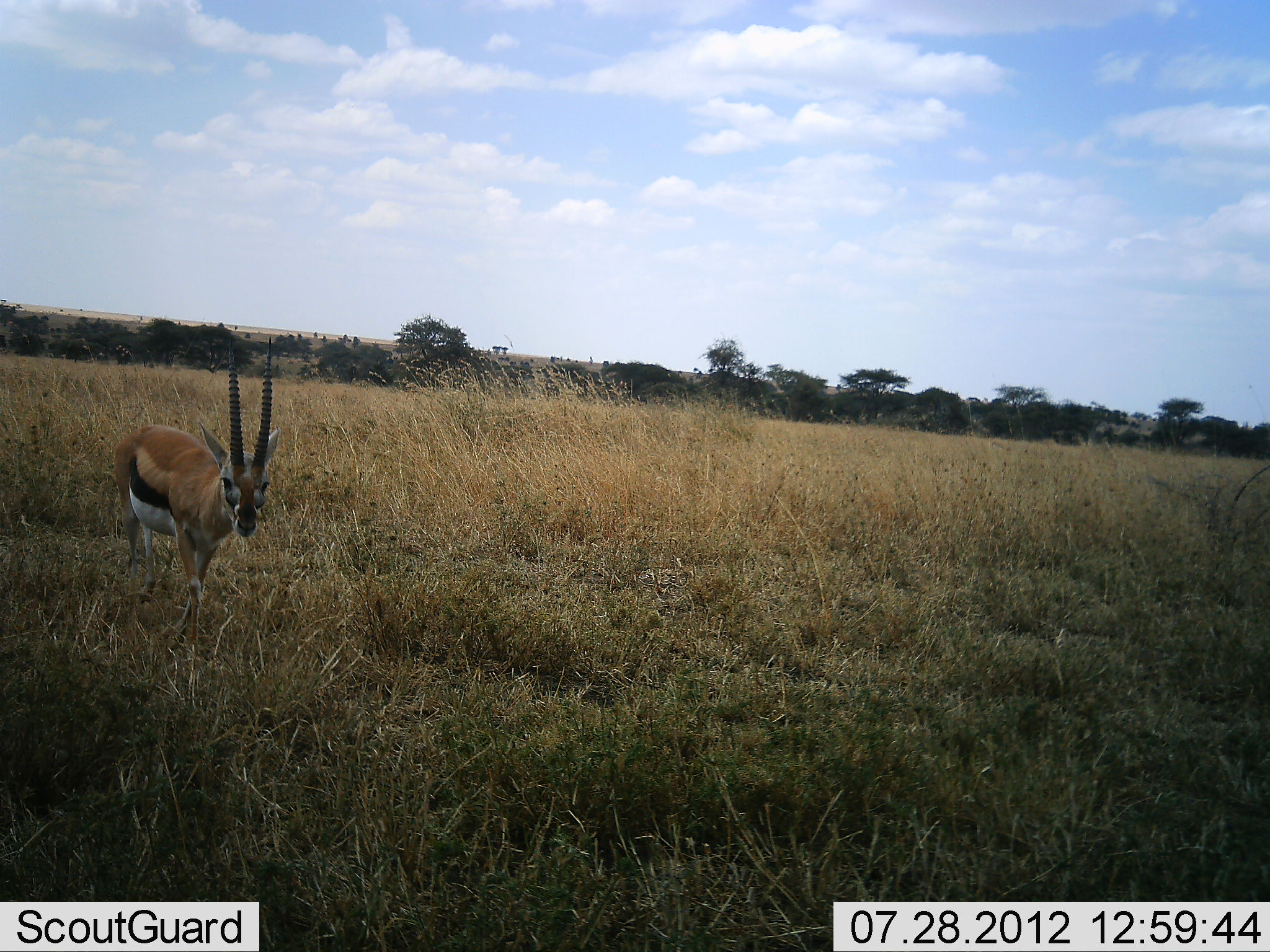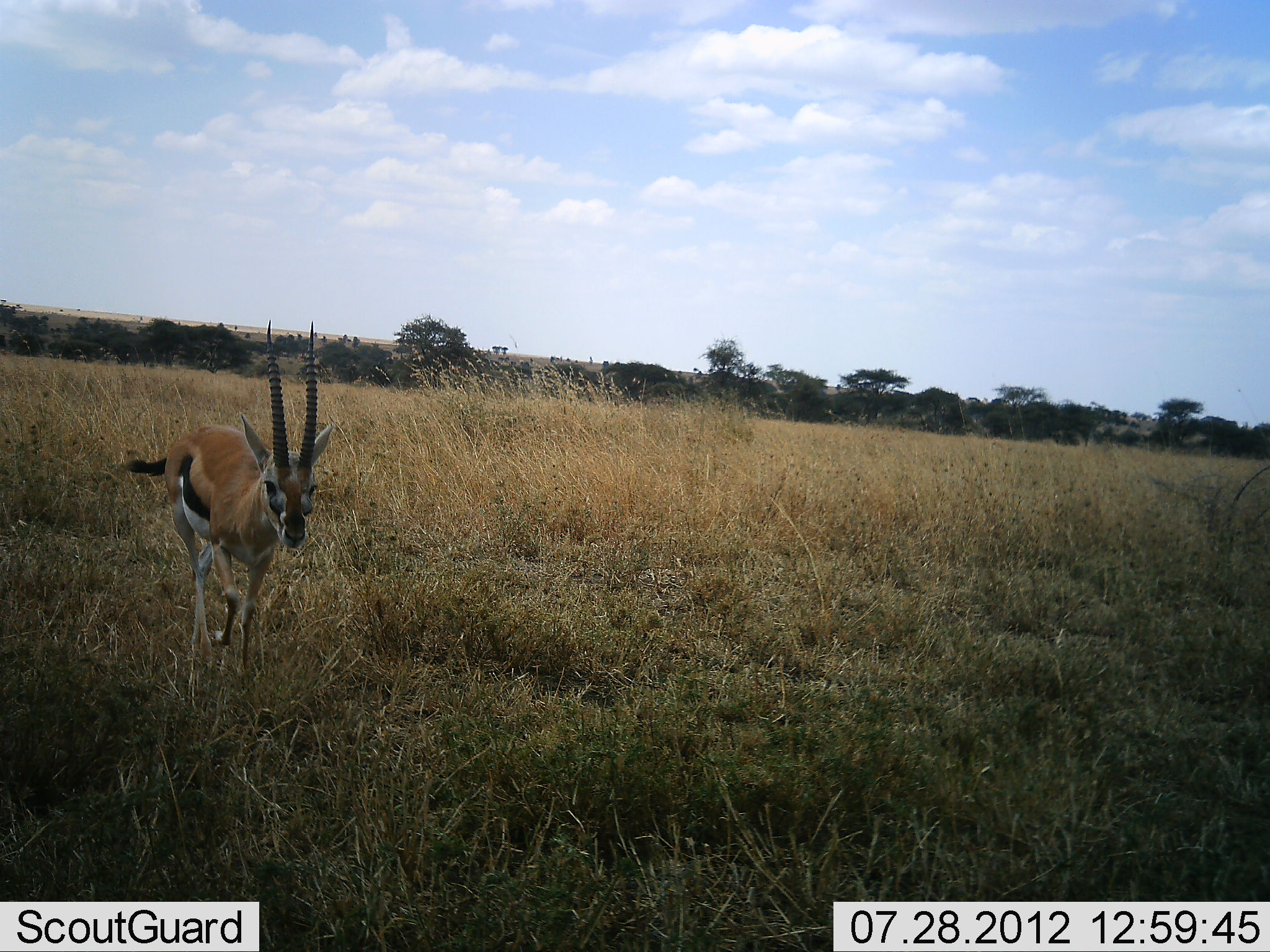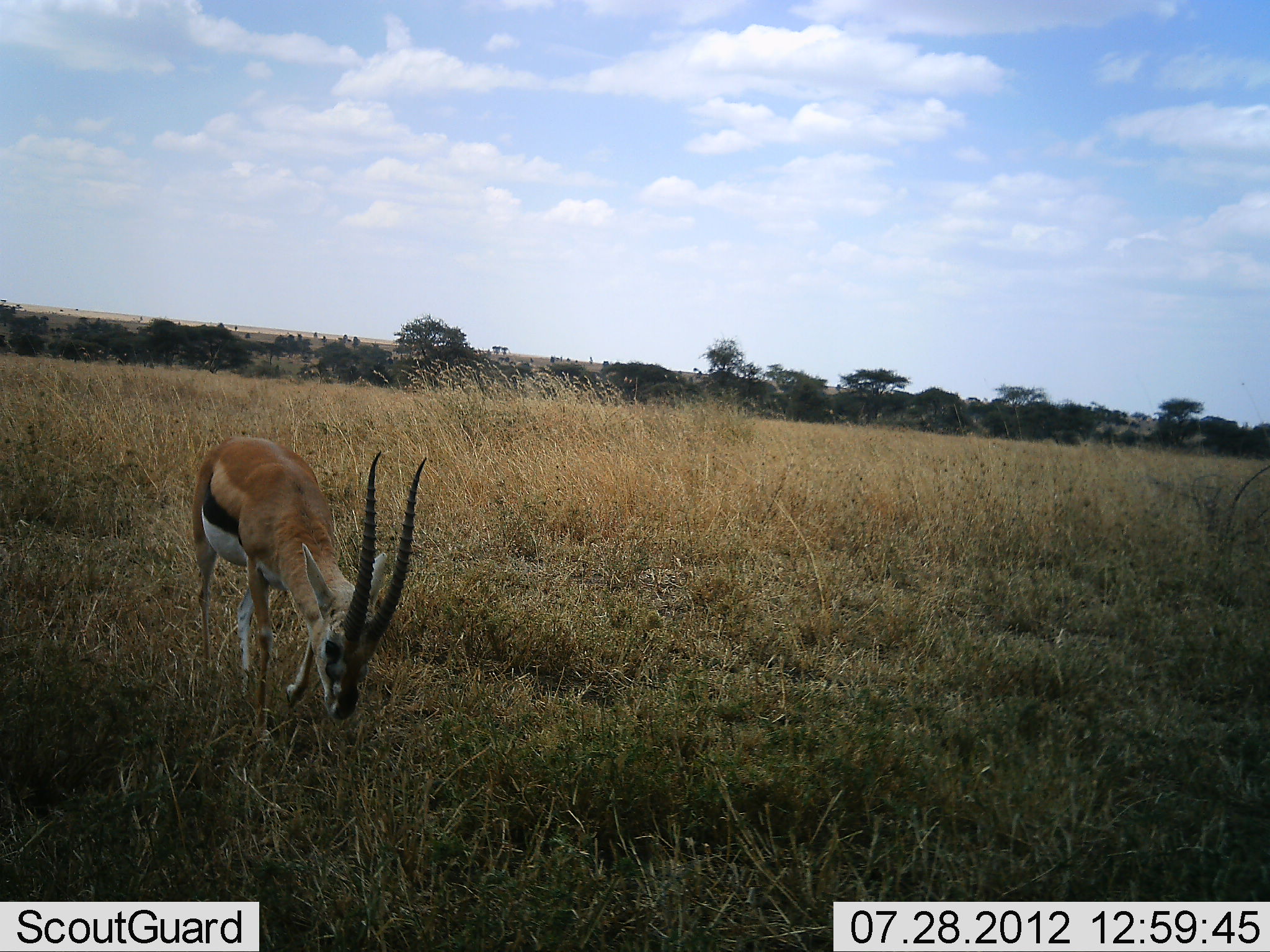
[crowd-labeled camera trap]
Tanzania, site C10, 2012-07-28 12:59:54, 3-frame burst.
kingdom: Animalia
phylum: Chordata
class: Mammalia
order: Artiodactyla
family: Bovidae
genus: Eudorcas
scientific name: Eudorcas thomsonii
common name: thomson's gazelle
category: gazellethomsons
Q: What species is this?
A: Gazellethomsons (thomson's gazelle) (Eudorcas thomsonii).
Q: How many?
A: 1.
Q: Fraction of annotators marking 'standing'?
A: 0%.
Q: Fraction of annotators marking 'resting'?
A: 0%.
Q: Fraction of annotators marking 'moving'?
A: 100%.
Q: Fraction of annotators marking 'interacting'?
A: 0%.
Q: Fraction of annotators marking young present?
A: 0%.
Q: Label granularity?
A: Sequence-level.